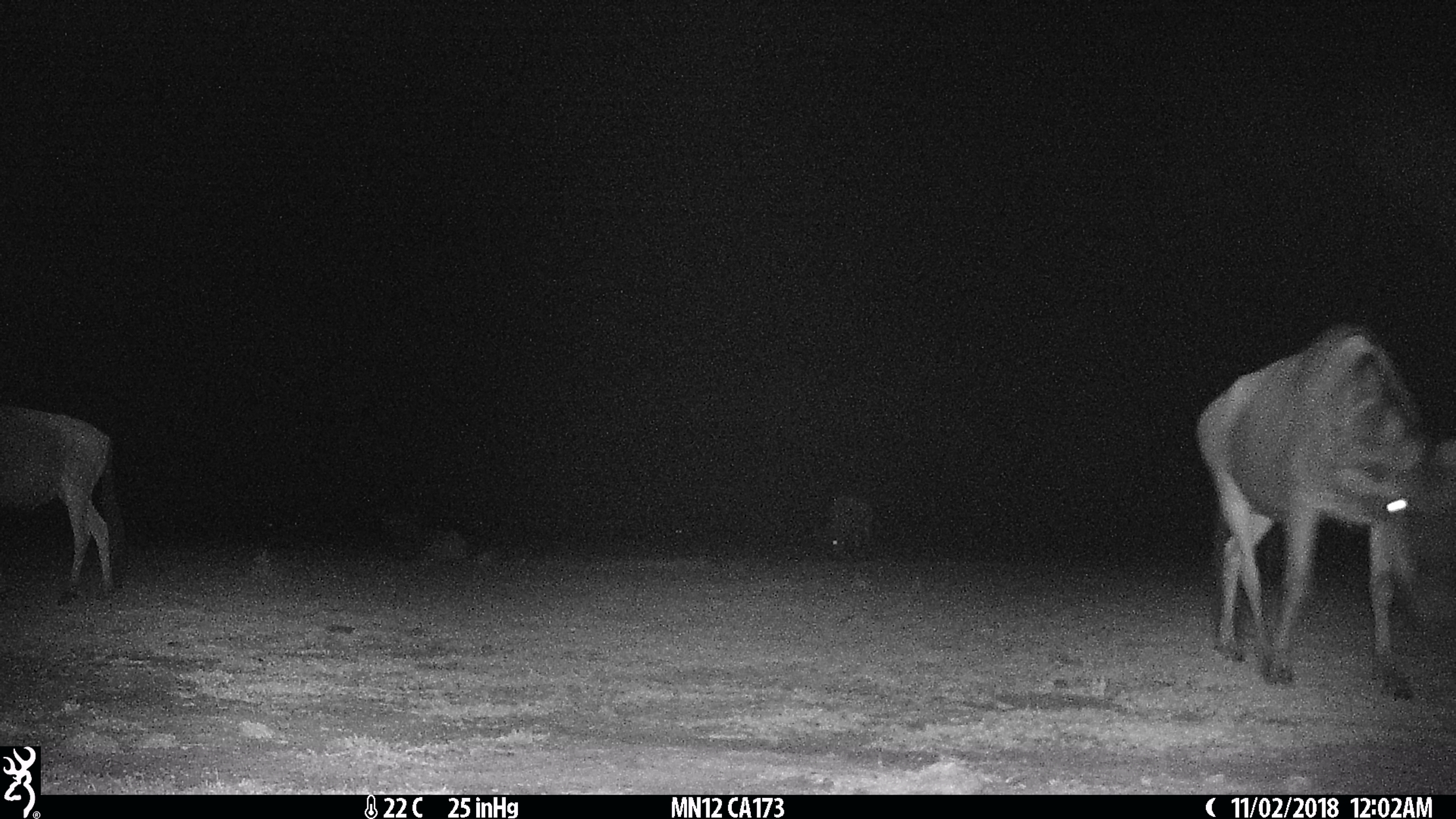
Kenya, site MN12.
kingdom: Animalia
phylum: Chordata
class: Mammalia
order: Artiodactyla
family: Bovidae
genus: Connochaetes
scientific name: Connochaetes taurinus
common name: blue wildebeest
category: wildebeest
Wildebeest (blue wildebeest) (Connochaetes taurinus).